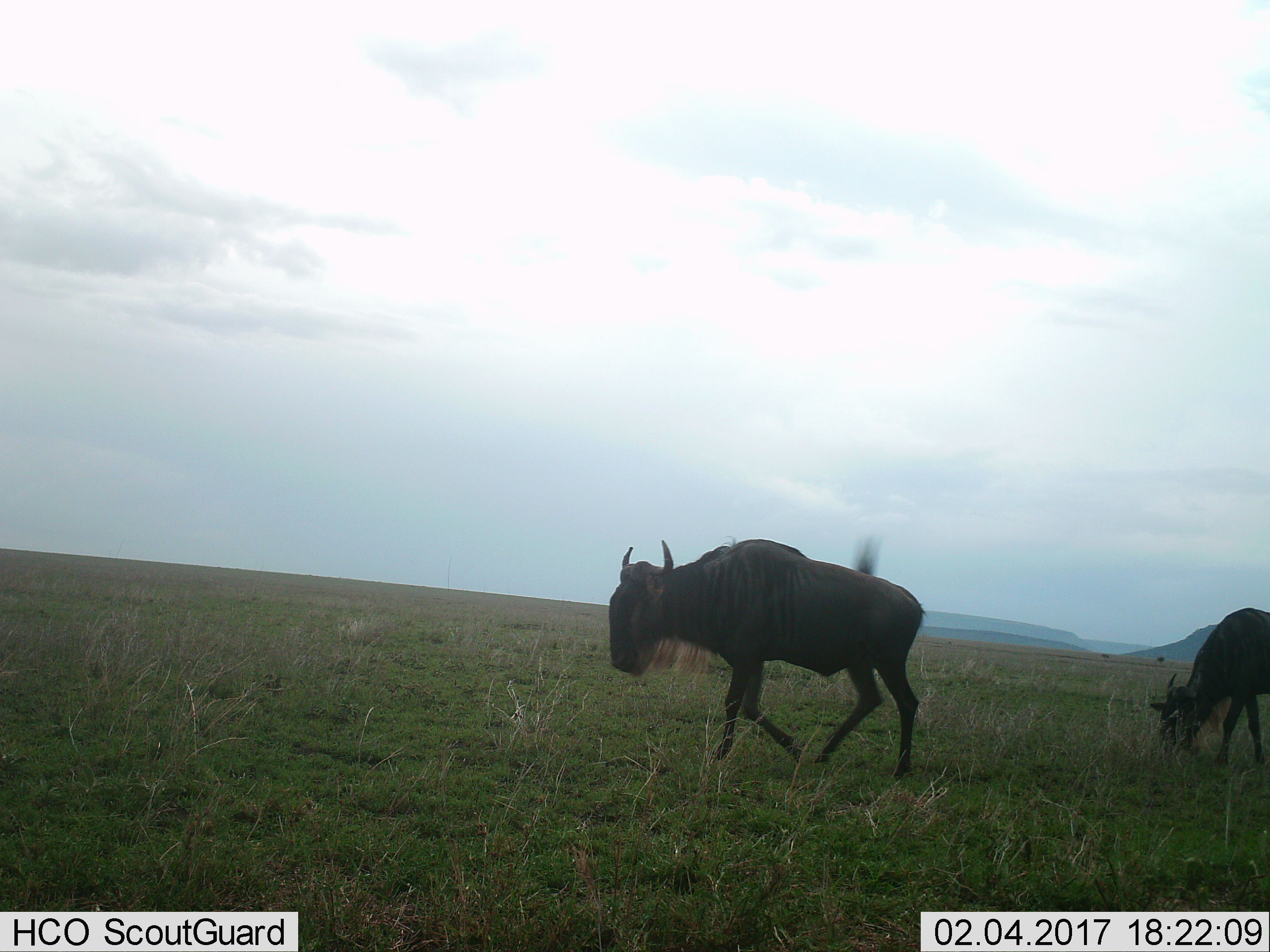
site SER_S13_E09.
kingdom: Animalia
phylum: Chordata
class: Mammalia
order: Artiodactyla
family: Bovidae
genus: Connochaetes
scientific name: Connochaetes taurinus taurinus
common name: blue wildebeest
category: wildebeestblue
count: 2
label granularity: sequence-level